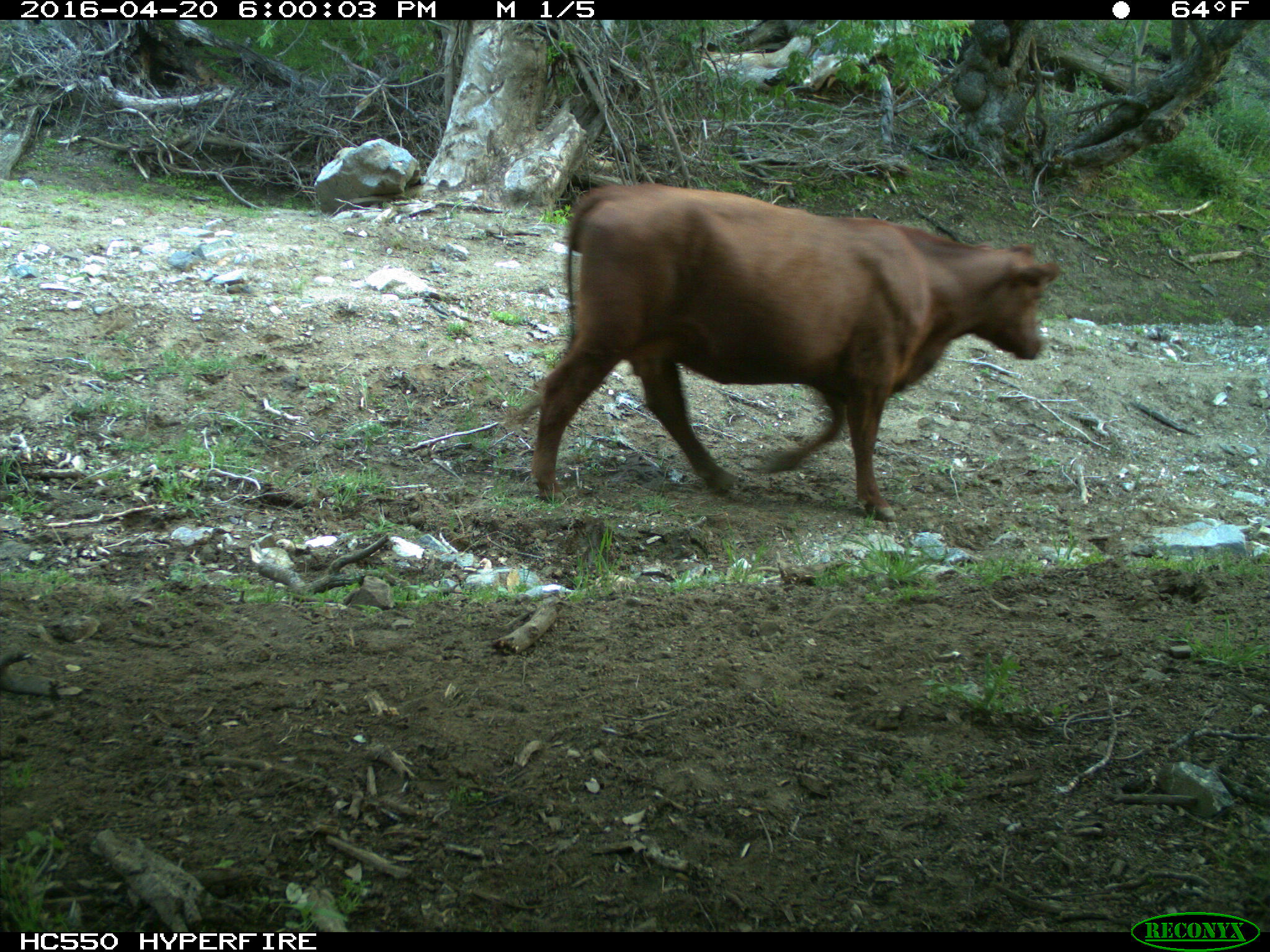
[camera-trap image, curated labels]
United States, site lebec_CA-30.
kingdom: Animalia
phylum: Chordata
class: Mammalia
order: Artiodactyla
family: Bovidae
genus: Bos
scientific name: Bos taurus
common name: domestic cow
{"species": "Bos taurus (domestic cow)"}